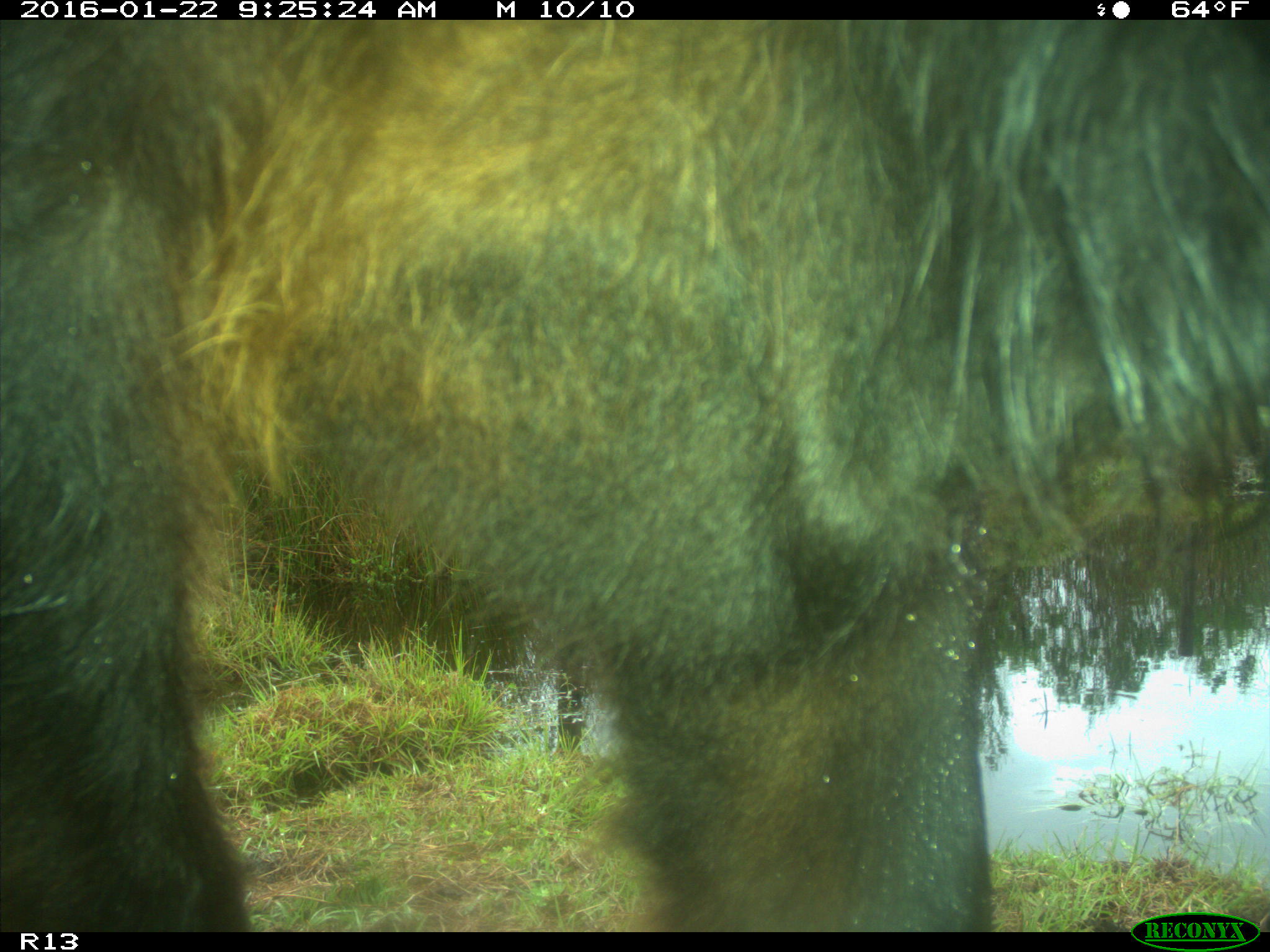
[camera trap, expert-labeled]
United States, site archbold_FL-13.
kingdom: Animalia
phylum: Chordata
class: Mammalia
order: Artiodactyla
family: Bovidae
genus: Bos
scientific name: Bos taurus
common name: domestic cow